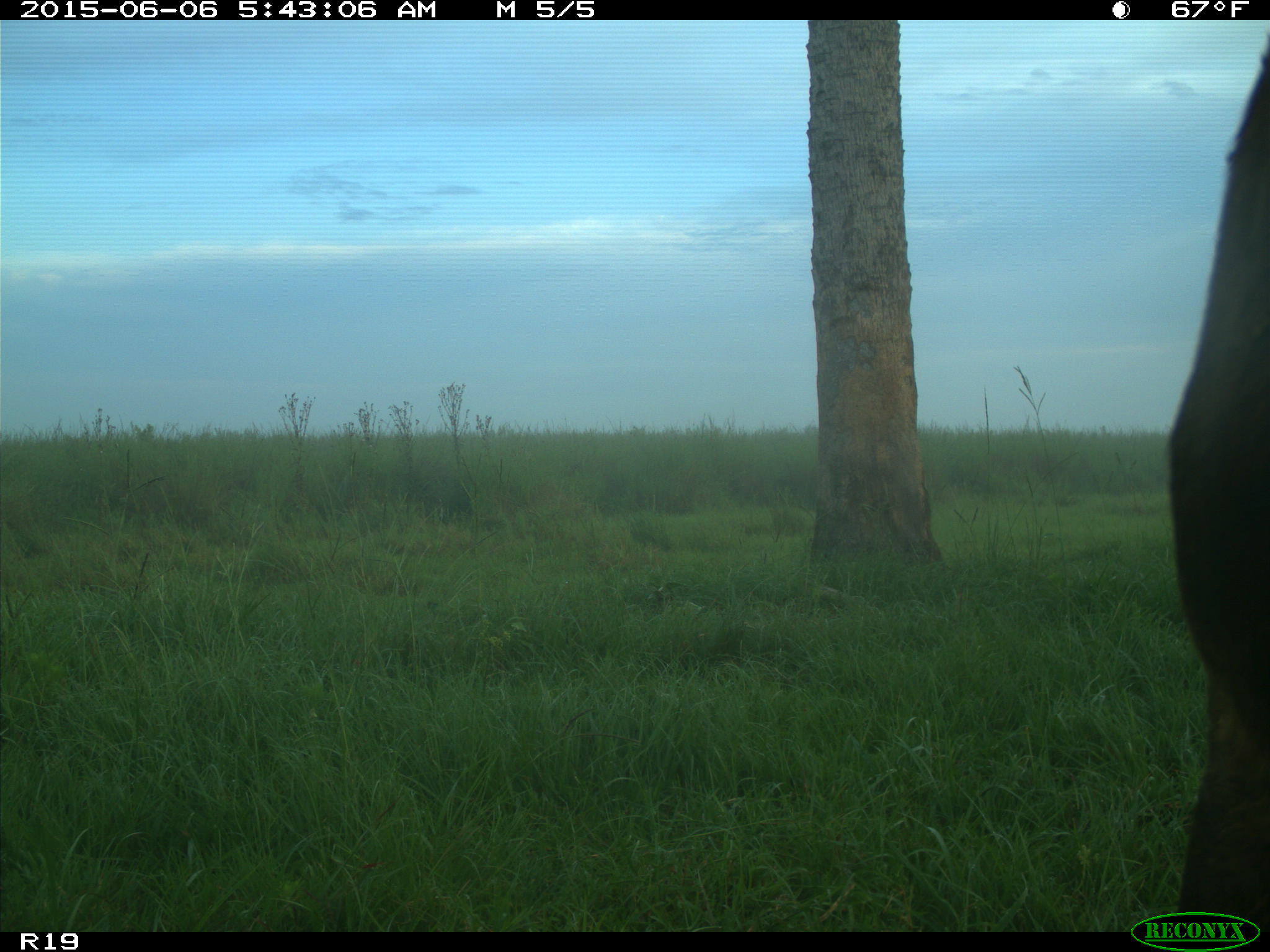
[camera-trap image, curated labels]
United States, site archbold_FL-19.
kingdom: Animalia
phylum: Chordata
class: Mammalia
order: Artiodactyla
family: Bovidae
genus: Bos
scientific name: Bos taurus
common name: domestic cow